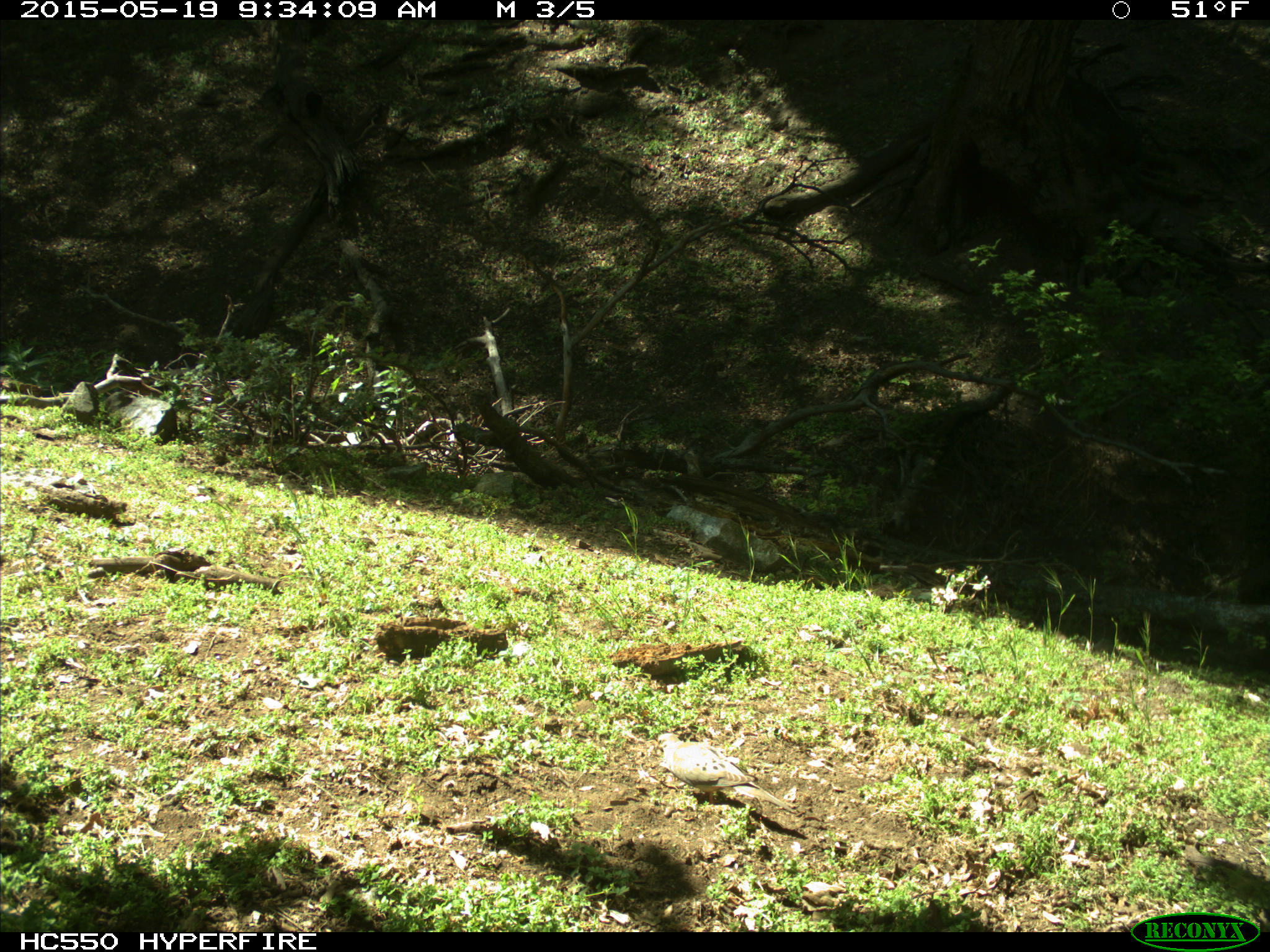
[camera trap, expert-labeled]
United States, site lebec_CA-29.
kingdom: Animalia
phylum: Chordata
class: Aves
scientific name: Aves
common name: birds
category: unidentified bird